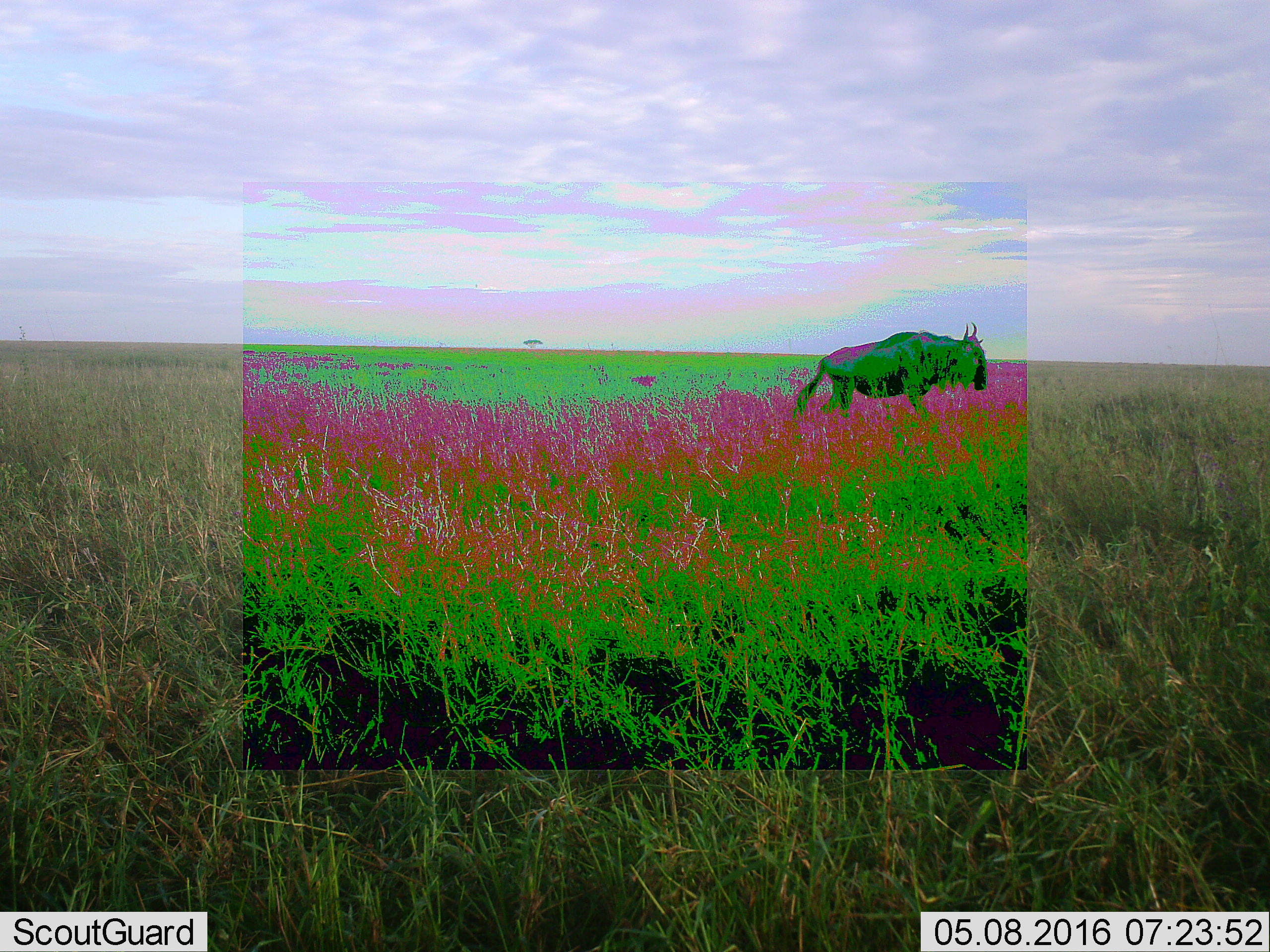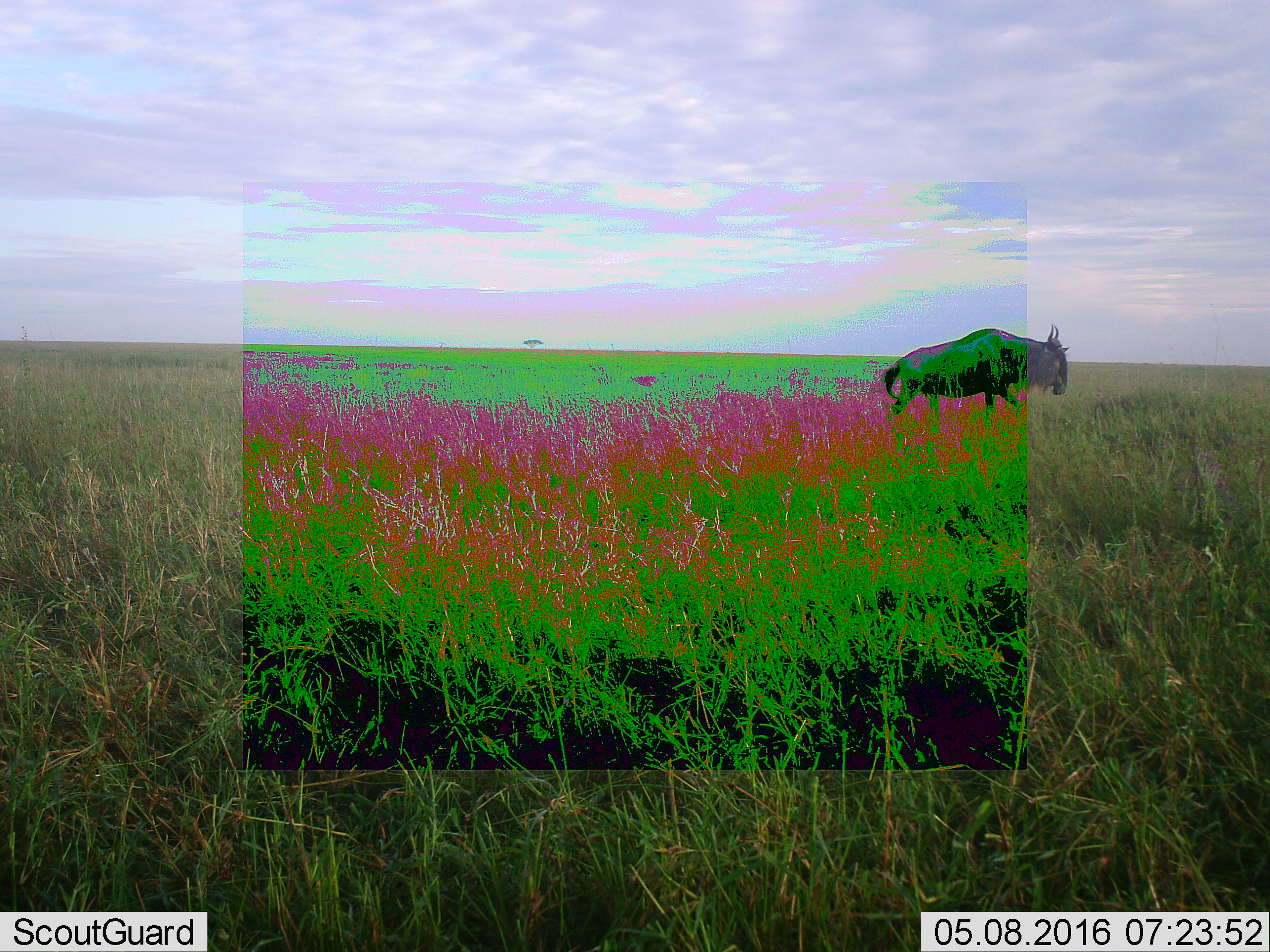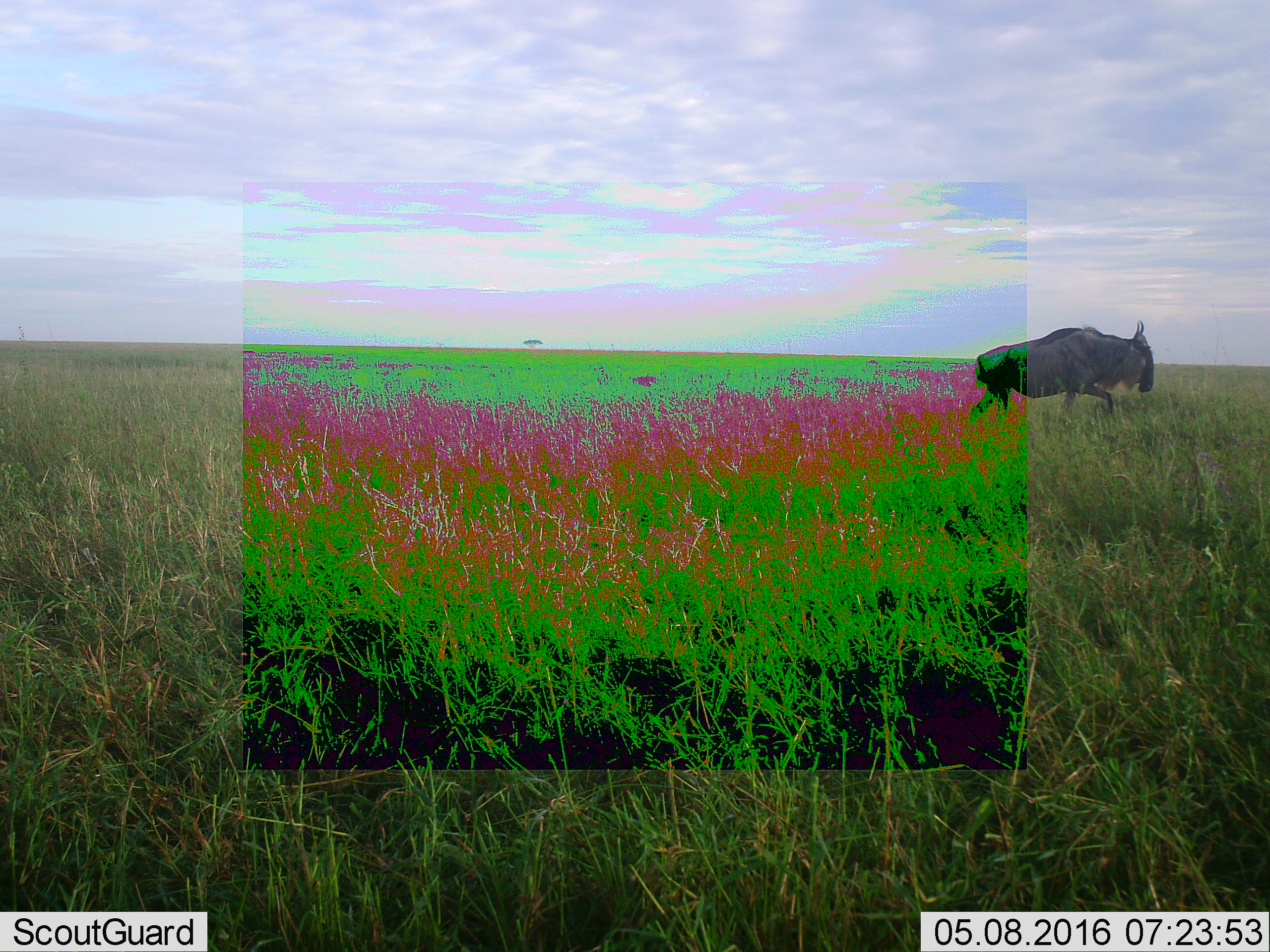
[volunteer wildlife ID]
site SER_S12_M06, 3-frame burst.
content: unidentified animal